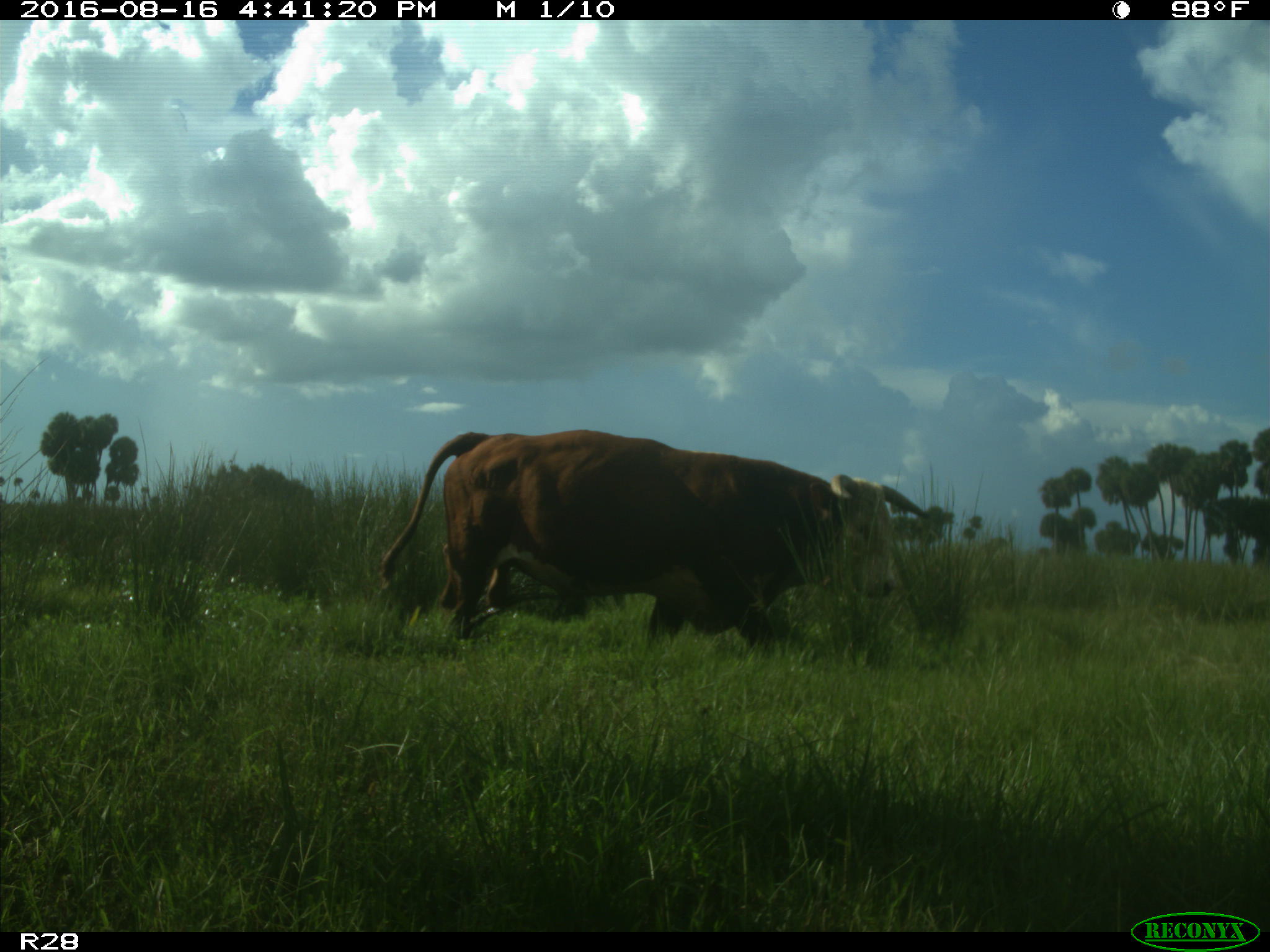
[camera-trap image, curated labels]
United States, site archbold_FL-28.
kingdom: Animalia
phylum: Chordata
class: Mammalia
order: Artiodactyla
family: Bovidae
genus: Bos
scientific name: Bos taurus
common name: domestic cow